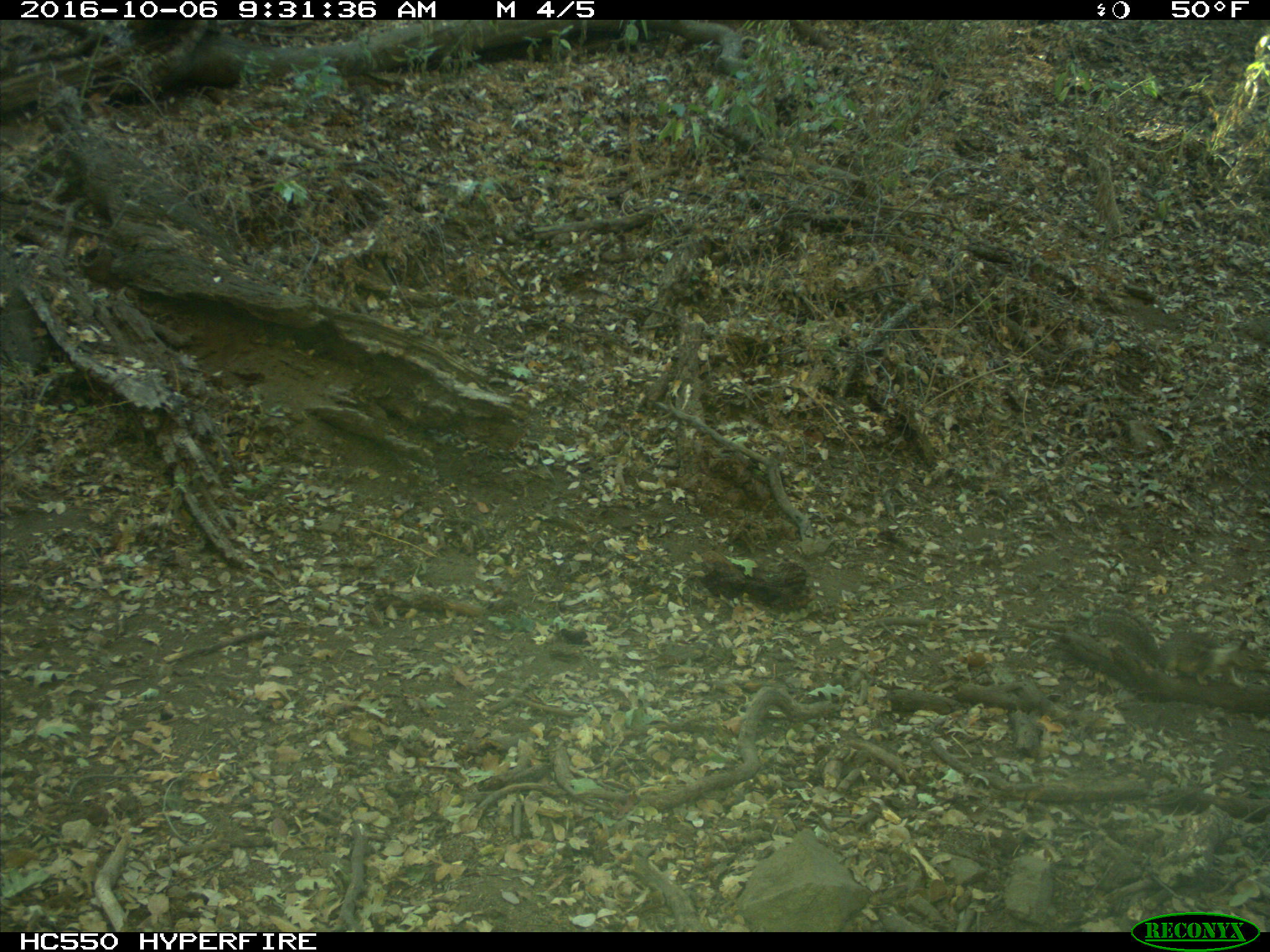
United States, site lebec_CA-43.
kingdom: Animalia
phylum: Chordata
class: Mammalia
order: Rodentia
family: Sciuridae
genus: Otospermophilus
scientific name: Otospermophilus beecheyi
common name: california ground squirrel